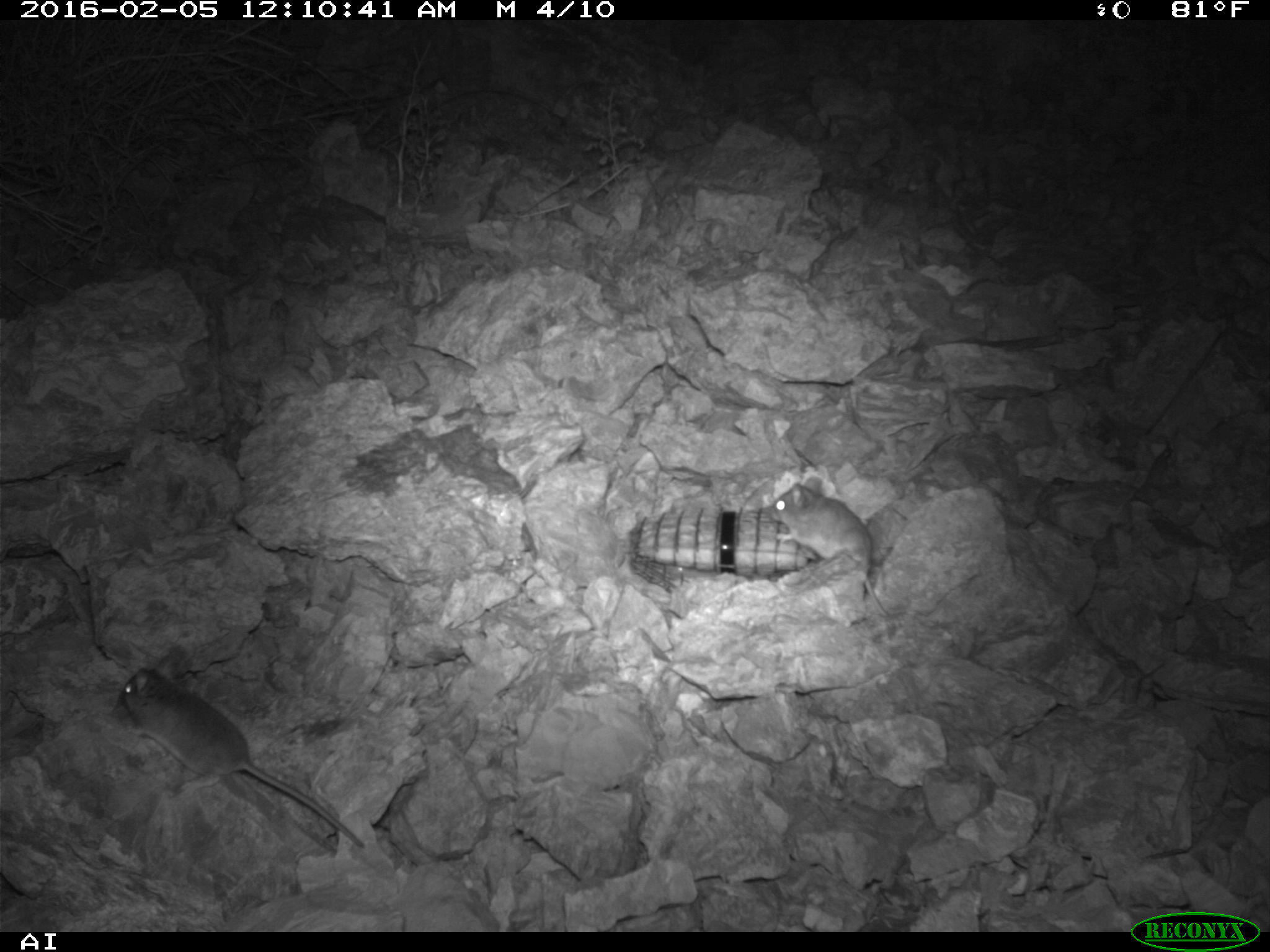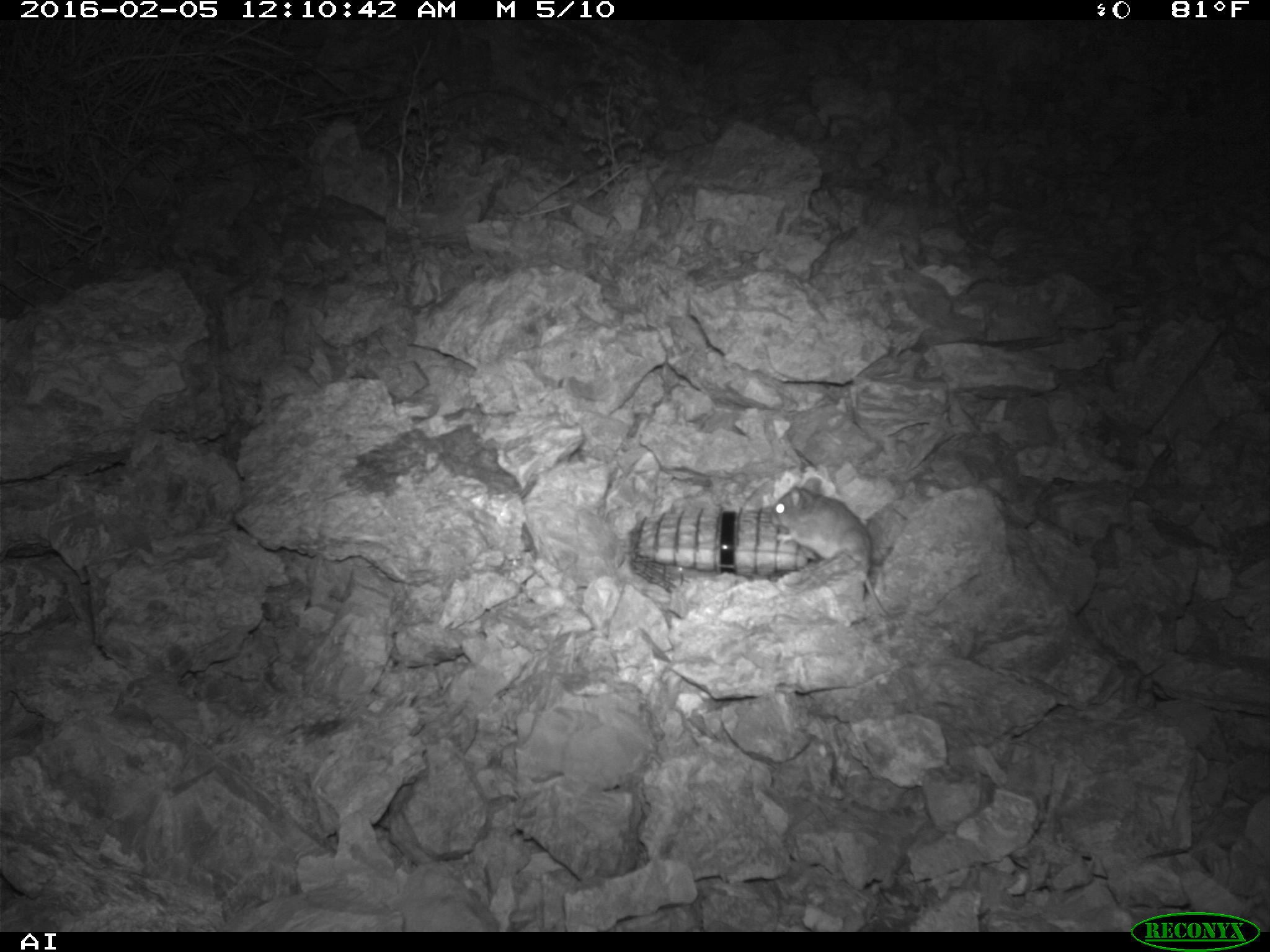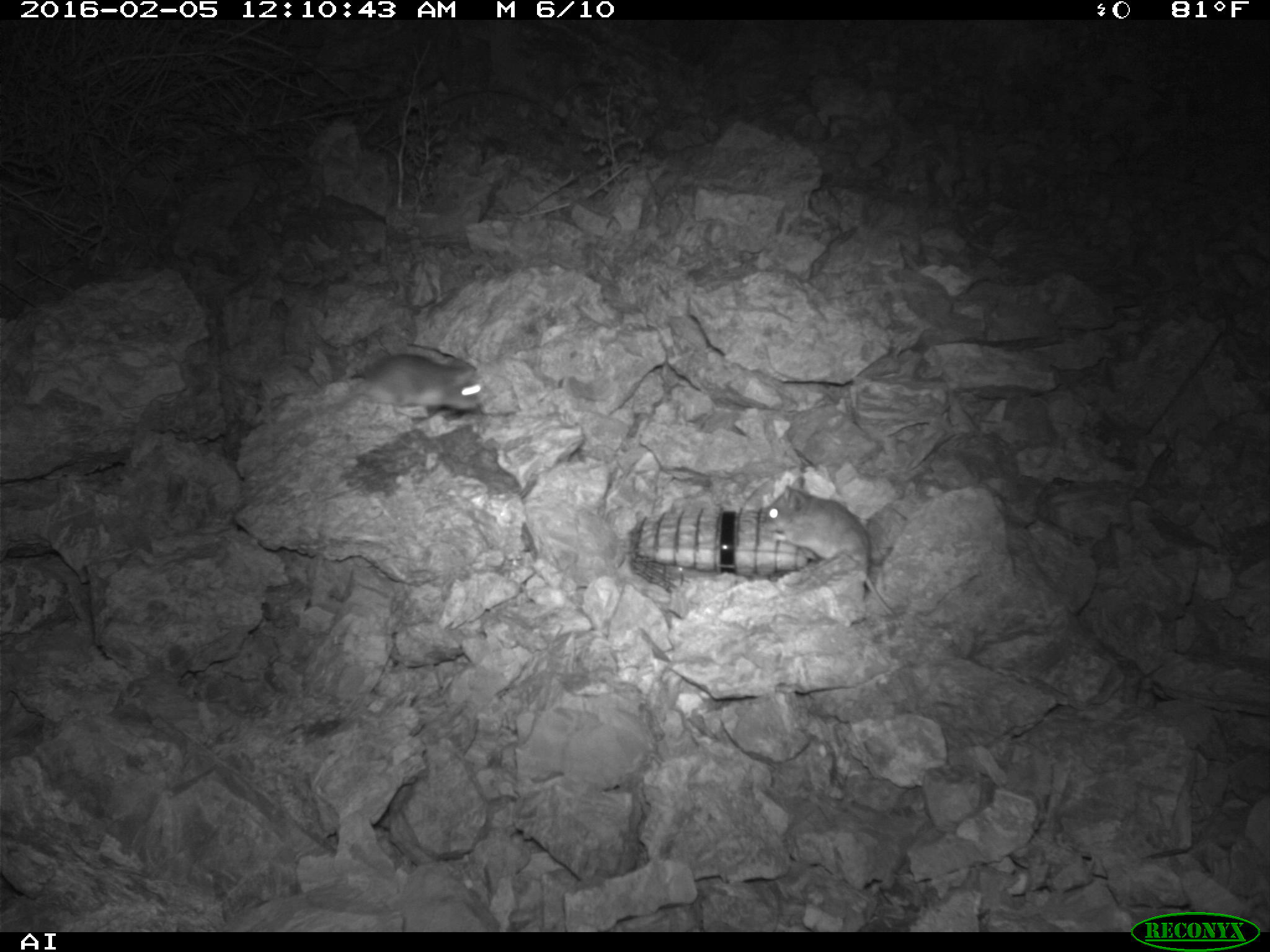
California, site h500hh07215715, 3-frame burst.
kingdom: Animalia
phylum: Chordata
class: Mammalia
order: Rodentia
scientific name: Rodentia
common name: rodent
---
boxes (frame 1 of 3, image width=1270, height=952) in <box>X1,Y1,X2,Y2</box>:
rodent: <box>117,654,364,847</box>; <box>769,476,888,615</box>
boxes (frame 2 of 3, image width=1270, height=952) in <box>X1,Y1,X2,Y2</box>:
rodent: <box>765,475,890,617</box>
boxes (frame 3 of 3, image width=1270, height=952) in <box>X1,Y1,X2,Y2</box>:
rodent: <box>762,476,894,617</box>; <box>331,353,482,410</box>